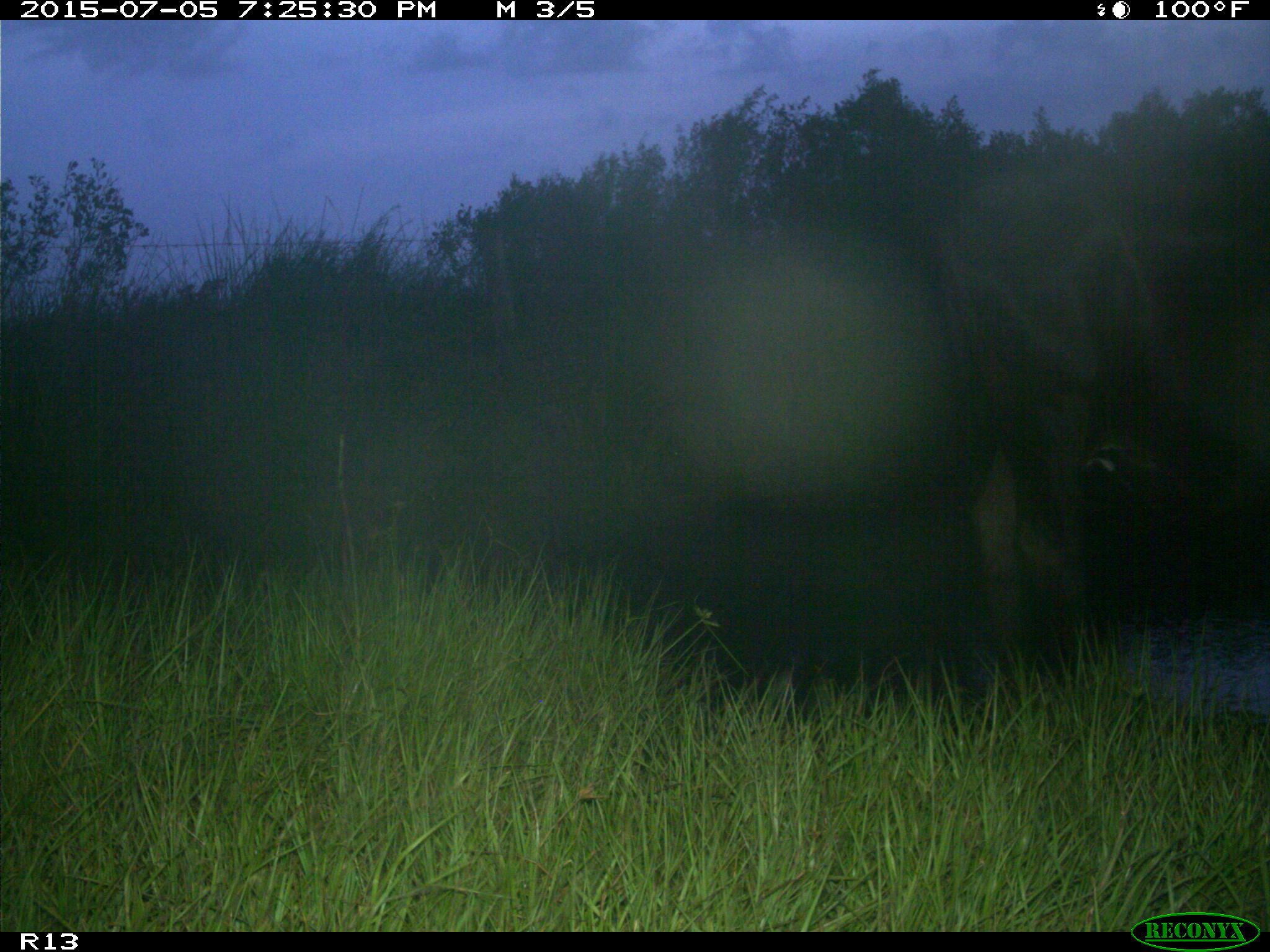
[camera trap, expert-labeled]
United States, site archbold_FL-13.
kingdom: Animalia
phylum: Chordata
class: Mammalia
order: Artiodactyla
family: Bovidae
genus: Bos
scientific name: Bos taurus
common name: domestic cow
Bos taurus (domestic cow).